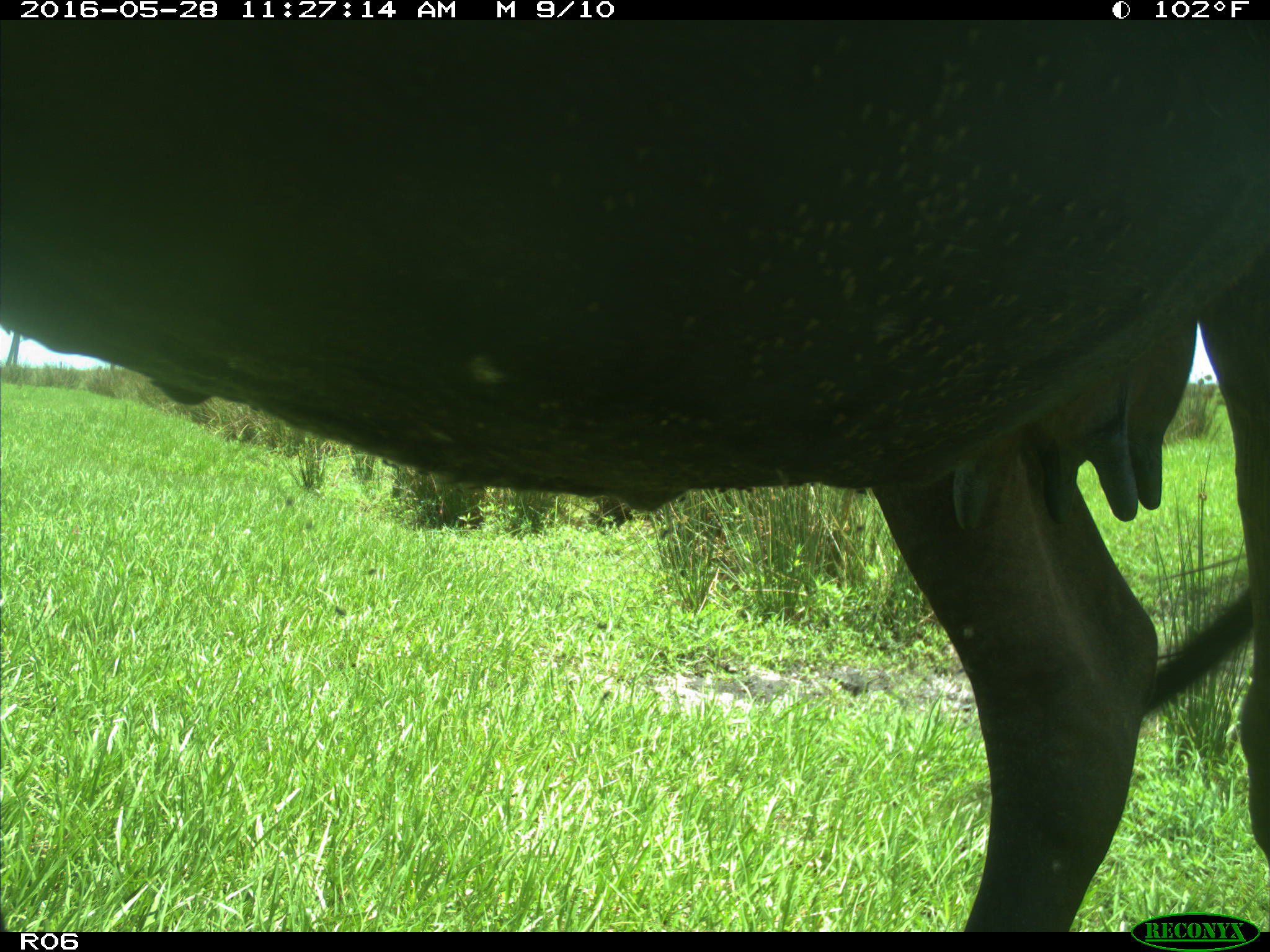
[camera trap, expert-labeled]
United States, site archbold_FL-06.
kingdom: Animalia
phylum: Chordata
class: Mammalia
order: Artiodactyla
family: Bovidae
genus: Bos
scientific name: Bos taurus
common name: domestic cow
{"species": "Bos taurus (domestic cow)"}